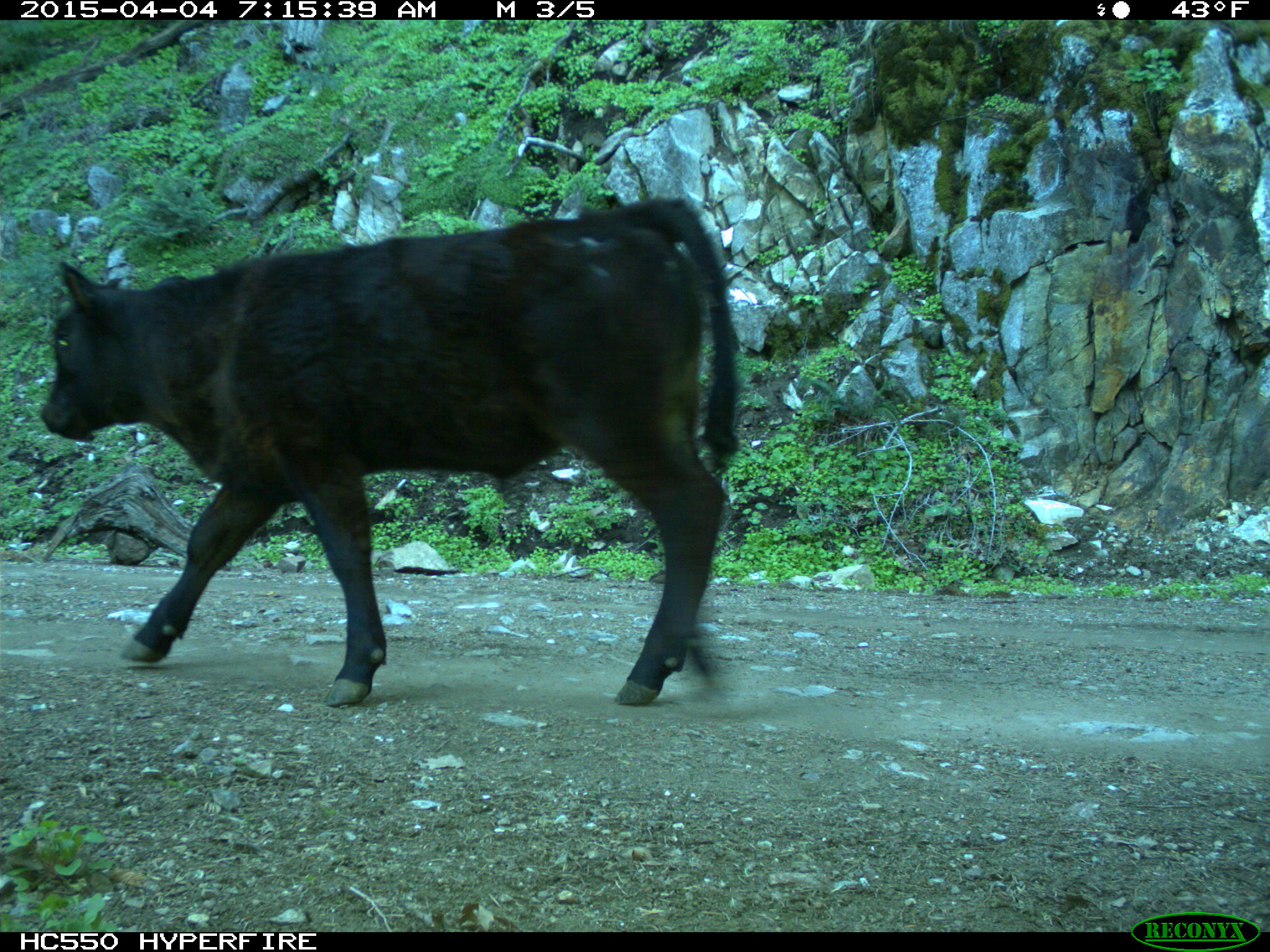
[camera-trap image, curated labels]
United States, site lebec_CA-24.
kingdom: Animalia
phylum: Chordata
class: Mammalia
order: Artiodactyla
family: Bovidae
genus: Bos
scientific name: Bos taurus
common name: domestic cow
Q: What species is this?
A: Bos taurus (domestic cow).